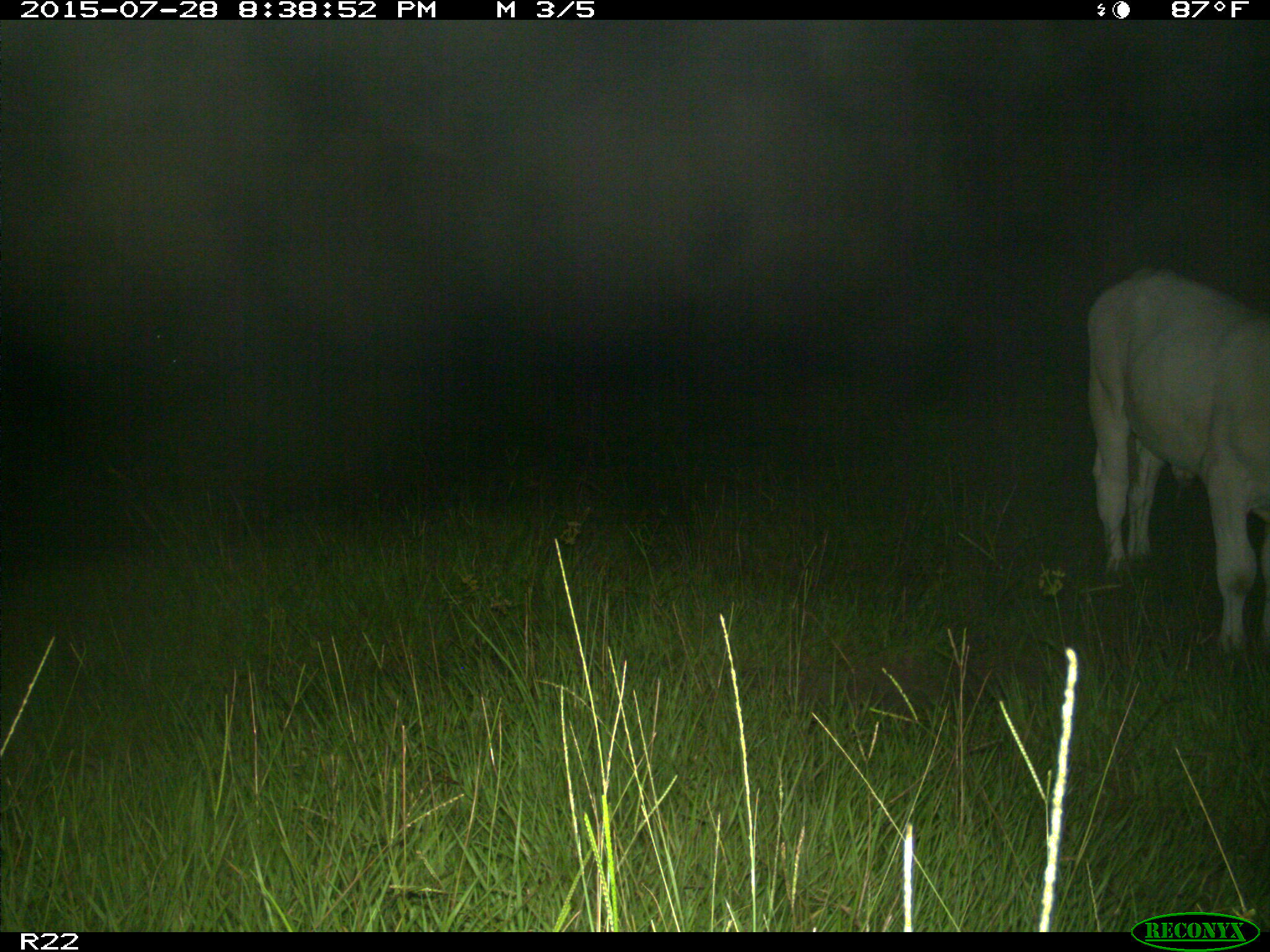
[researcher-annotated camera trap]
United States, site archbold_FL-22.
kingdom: Animalia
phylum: Chordata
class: Mammalia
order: Artiodactyla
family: Bovidae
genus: Bos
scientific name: Bos taurus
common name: domestic cow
Bos taurus (domestic cow).